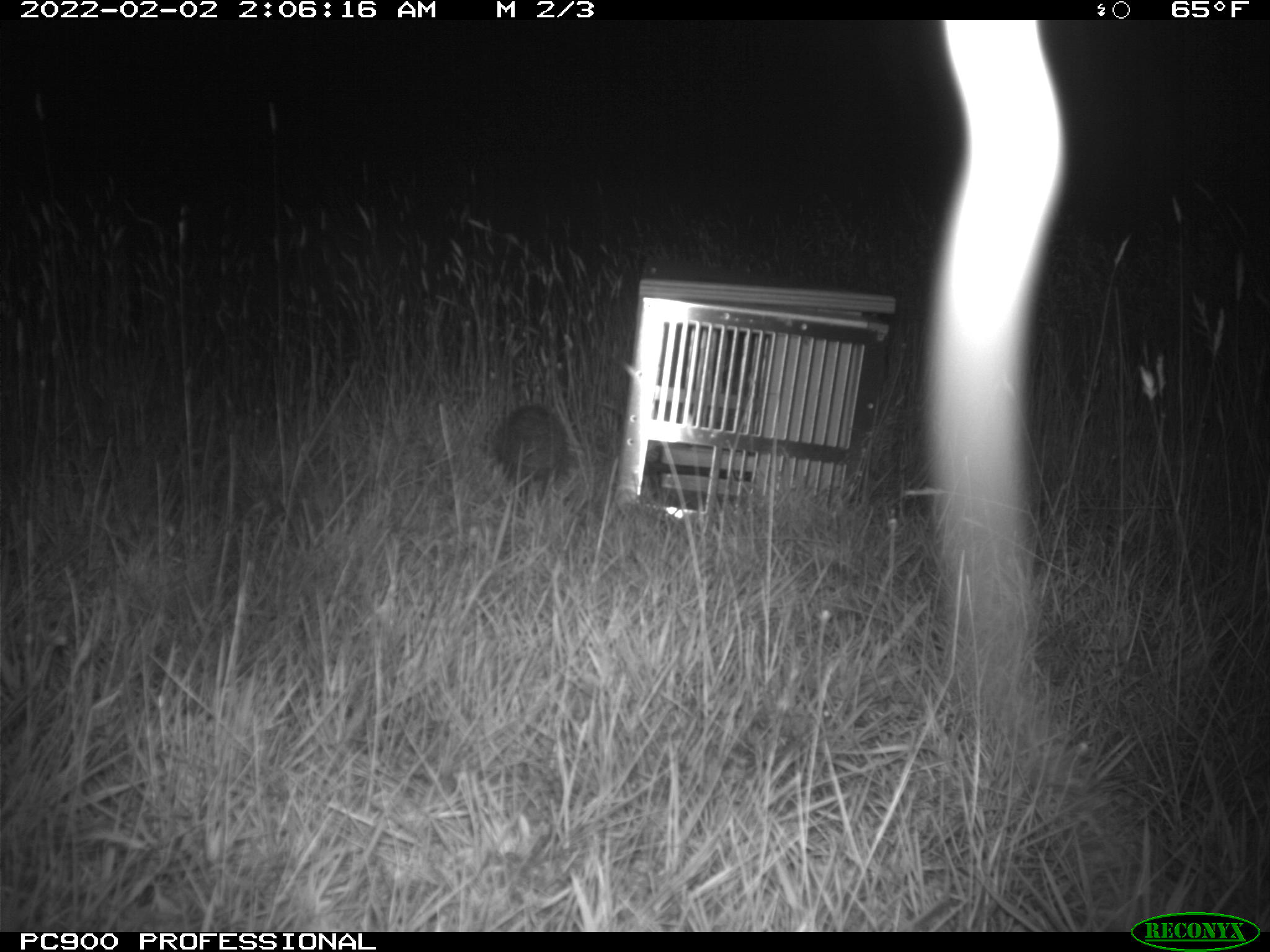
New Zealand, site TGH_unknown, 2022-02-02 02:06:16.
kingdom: Animalia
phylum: Chordata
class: Mammalia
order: Eulipotyphla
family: Erinaceidae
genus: Erinaceus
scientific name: Erinaceus europaeus europaeus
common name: european hedgehog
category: hedgehog